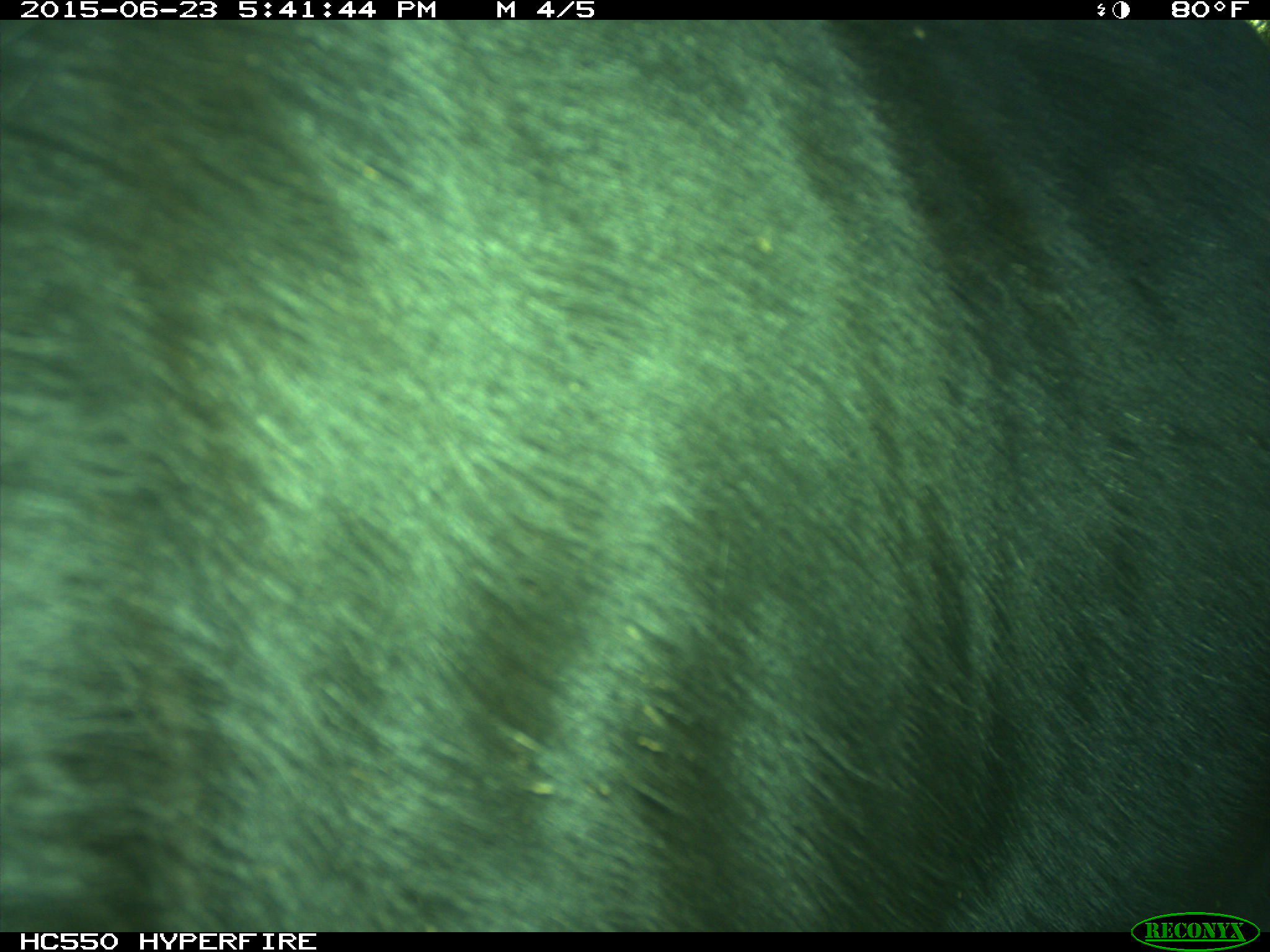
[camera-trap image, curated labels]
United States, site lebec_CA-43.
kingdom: Animalia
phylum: Chordata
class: Mammalia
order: Artiodactyla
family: Bovidae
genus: Bos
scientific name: Bos taurus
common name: domestic cow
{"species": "Bos taurus (domestic cow)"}